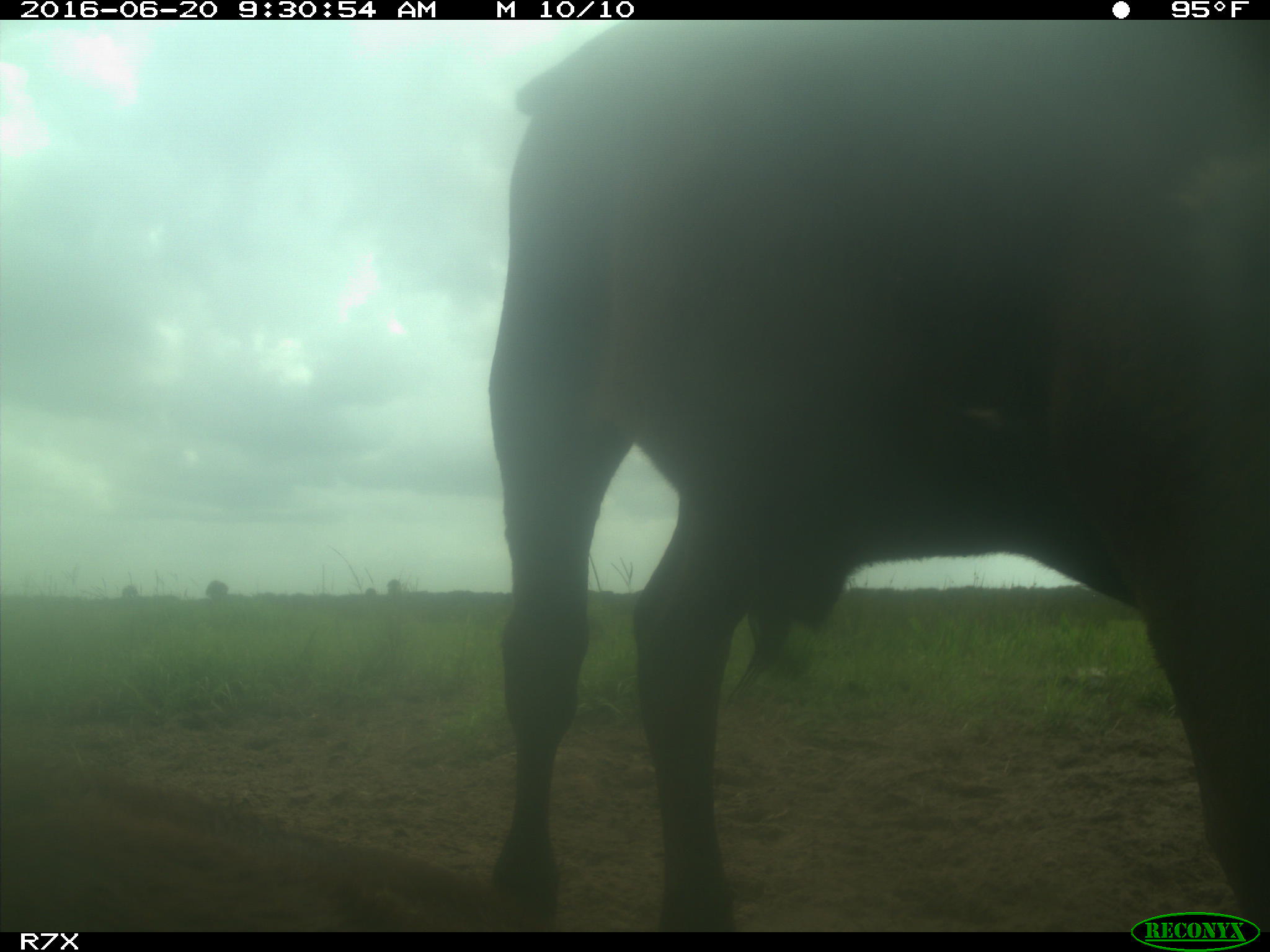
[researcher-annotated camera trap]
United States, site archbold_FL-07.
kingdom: Animalia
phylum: Chordata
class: Mammalia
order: Artiodactyla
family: Bovidae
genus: Bos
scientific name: Bos taurus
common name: domestic cow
Bos taurus (domestic cow).